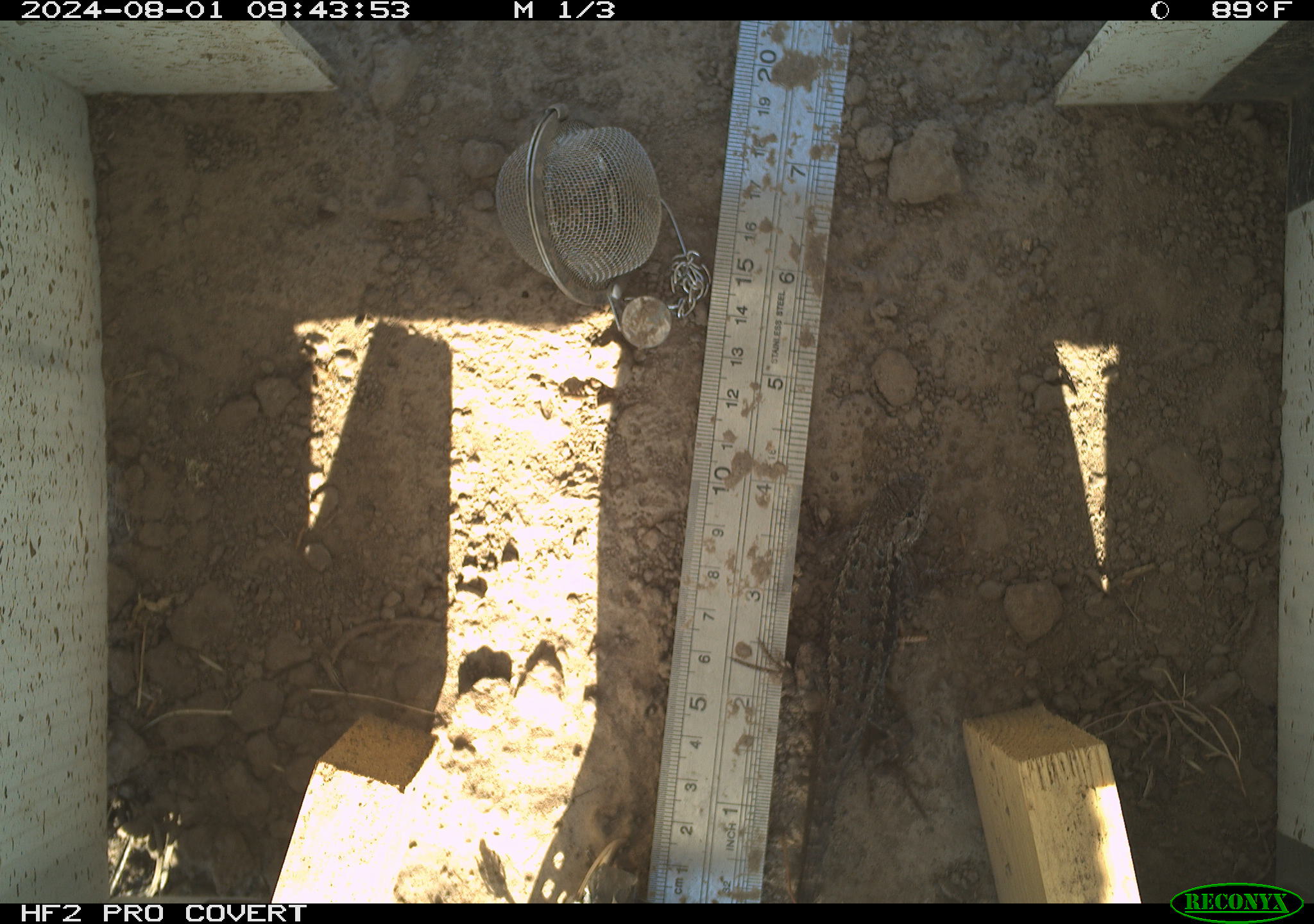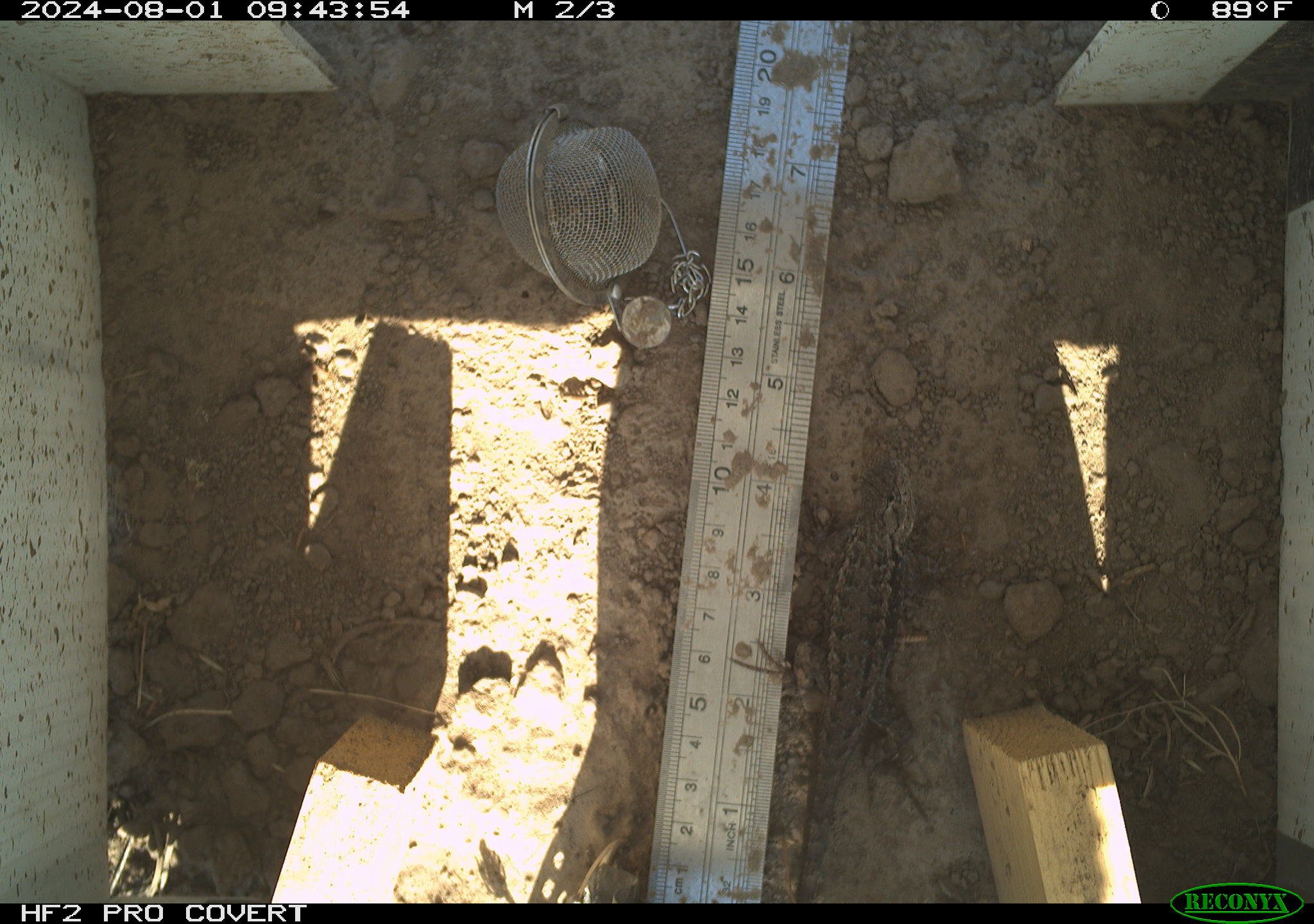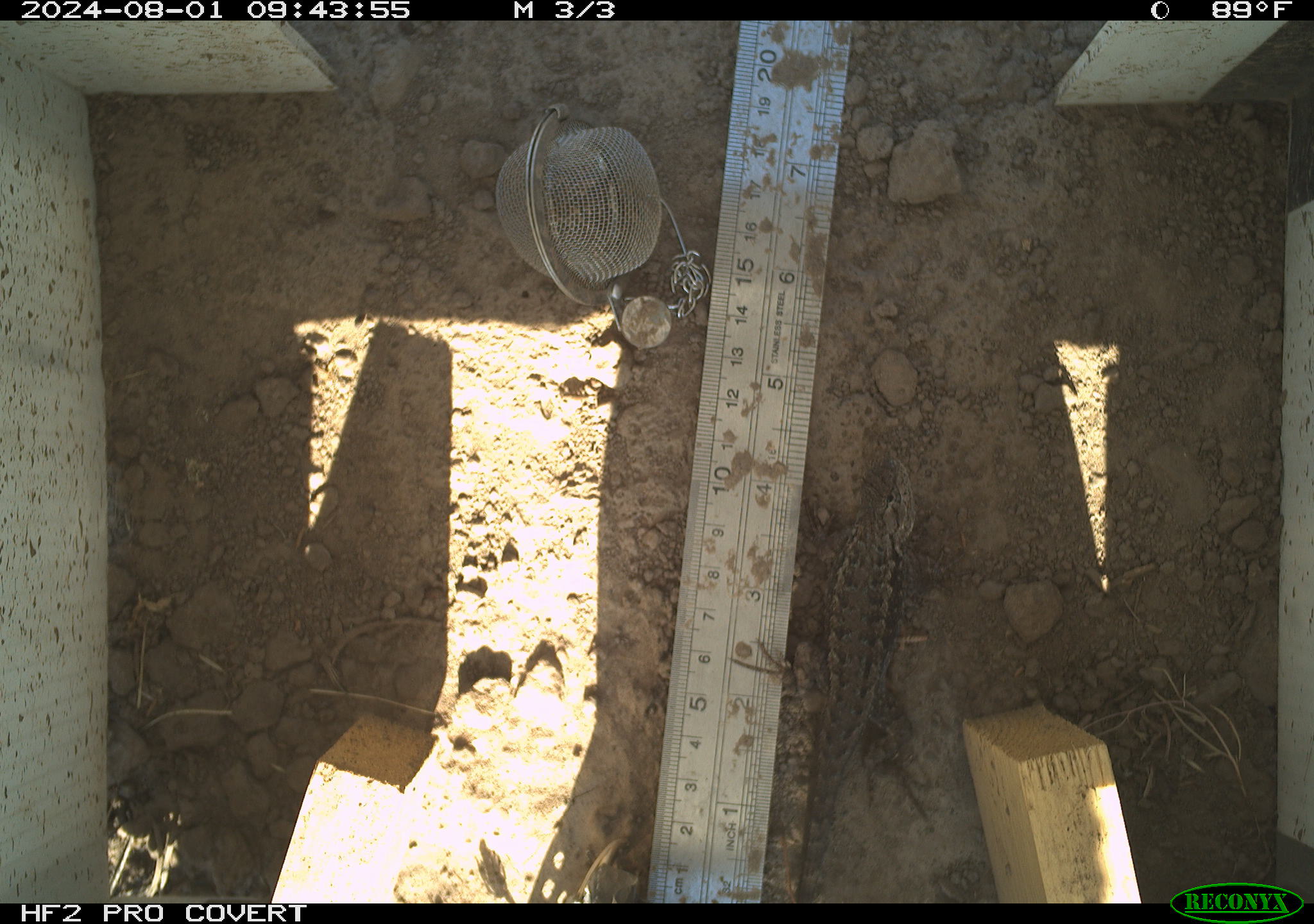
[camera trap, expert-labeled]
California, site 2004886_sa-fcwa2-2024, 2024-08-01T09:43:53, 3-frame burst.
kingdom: Animalia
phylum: Chordata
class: Reptilia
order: Squamata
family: Phrynosomatidae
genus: Sceloporus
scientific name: Sceloporus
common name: spiny lizards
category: sceloporus species